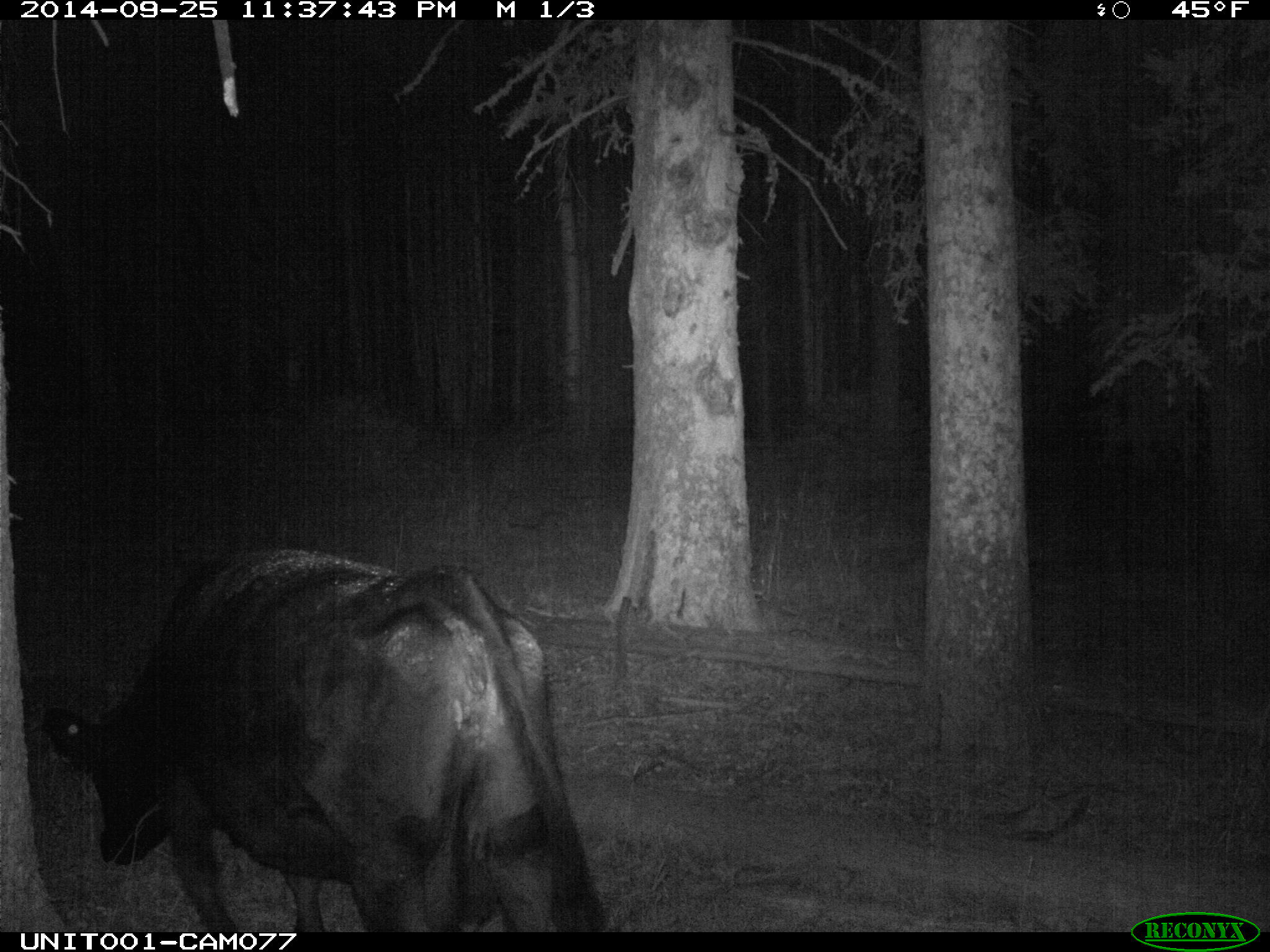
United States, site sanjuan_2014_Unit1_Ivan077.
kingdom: Animalia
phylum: Chordata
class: Mammalia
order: Artiodactyla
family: Bovidae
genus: Bos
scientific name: Bos taurus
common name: domestic cow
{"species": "Bos taurus (domestic cow)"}